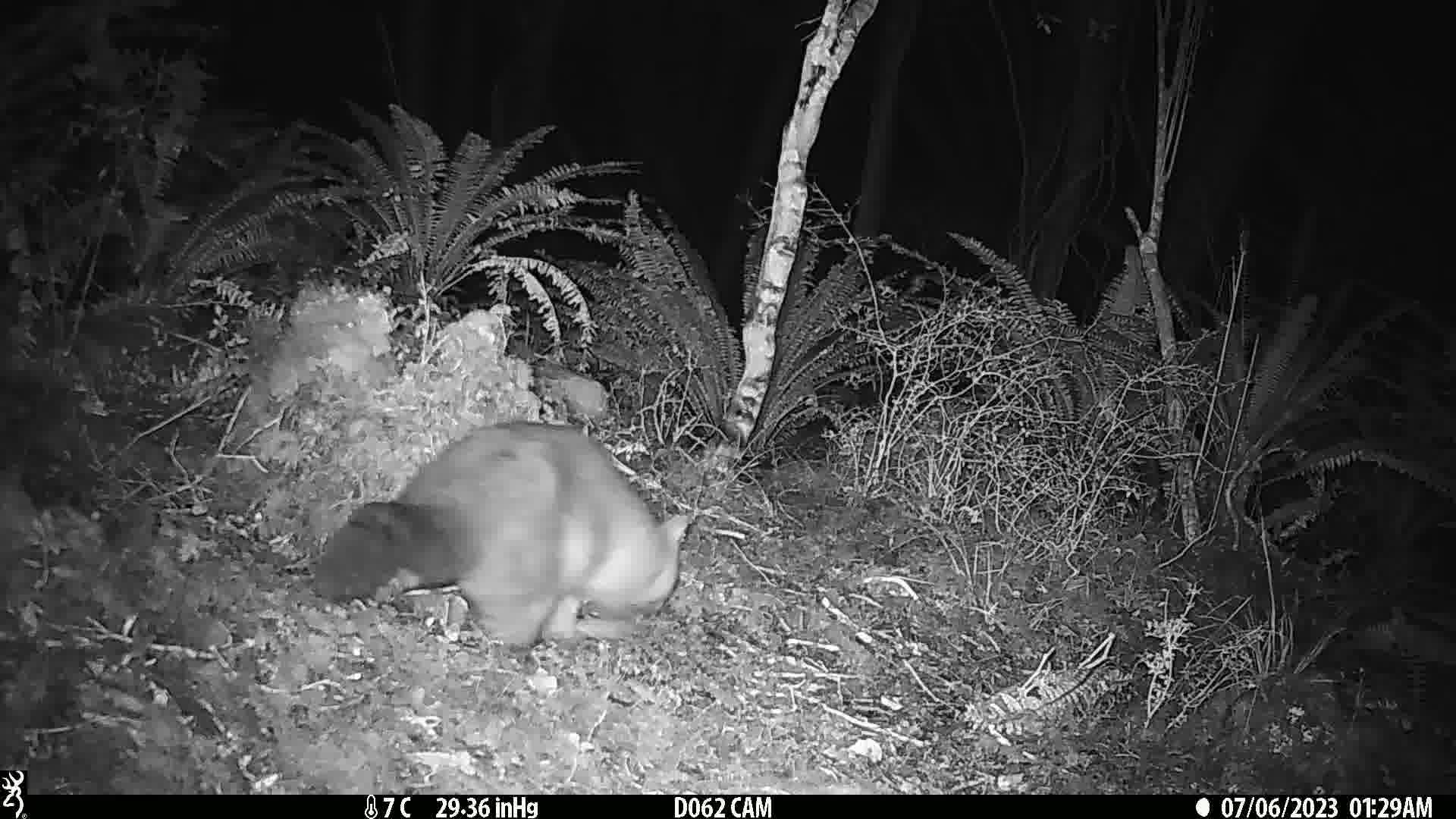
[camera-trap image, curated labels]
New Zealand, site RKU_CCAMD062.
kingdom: Animalia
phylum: Chordata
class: Mammalia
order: Diprotodontia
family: Phalangeridae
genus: Trichosurus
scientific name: Trichosurus vulpecula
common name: common brushtail possum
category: possum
Possum (common brushtail possum) (Trichosurus vulpecula).